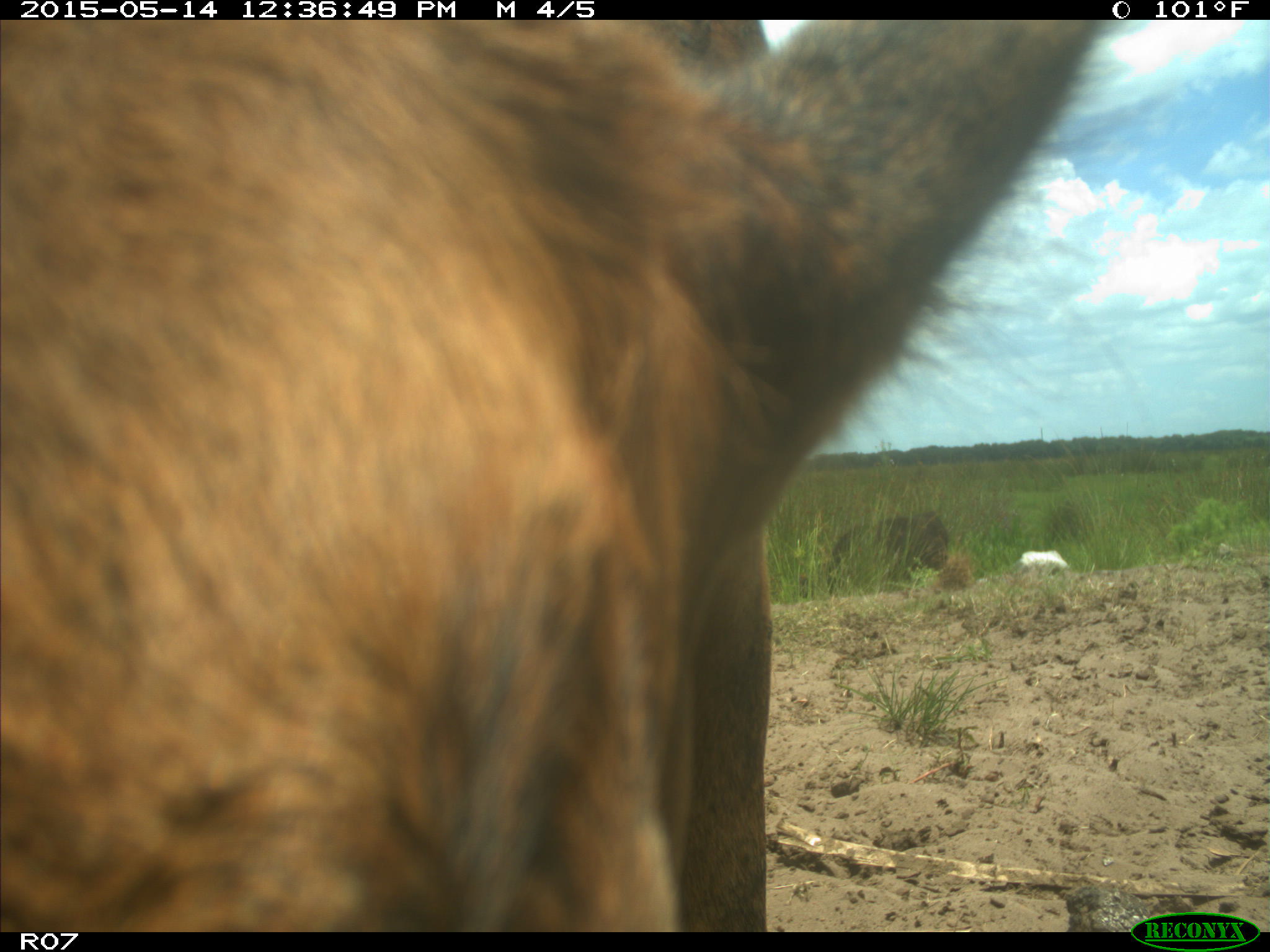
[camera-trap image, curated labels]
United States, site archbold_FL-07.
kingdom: Animalia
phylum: Chordata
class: Mammalia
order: Artiodactyla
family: Bovidae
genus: Bos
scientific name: Bos taurus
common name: domestic cow